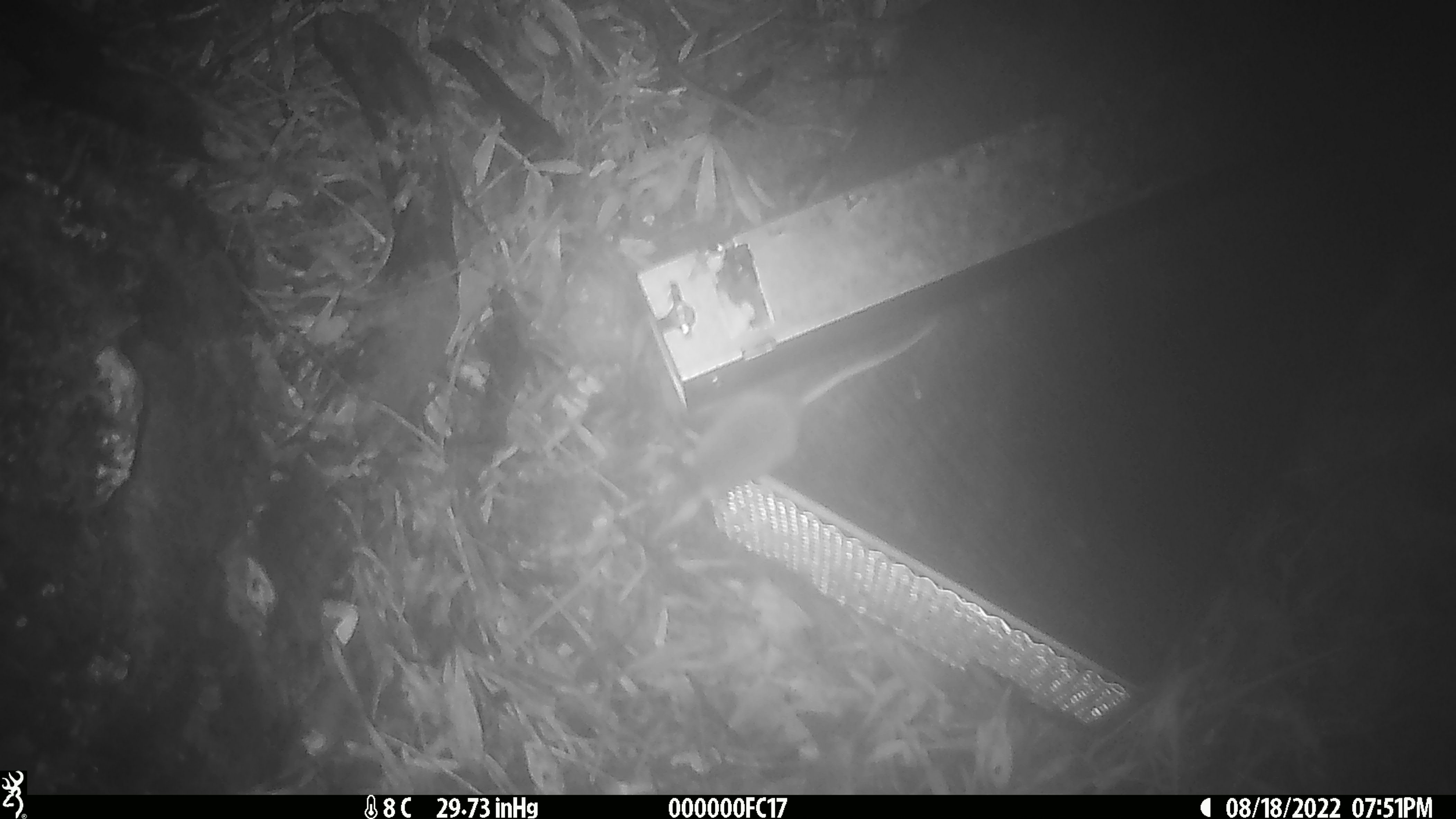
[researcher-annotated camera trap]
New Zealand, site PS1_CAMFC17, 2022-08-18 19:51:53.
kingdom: Animalia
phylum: Chordata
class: Mammalia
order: Rodentia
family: Muridae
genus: Mus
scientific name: Mus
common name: mouse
Mouse (Mus).